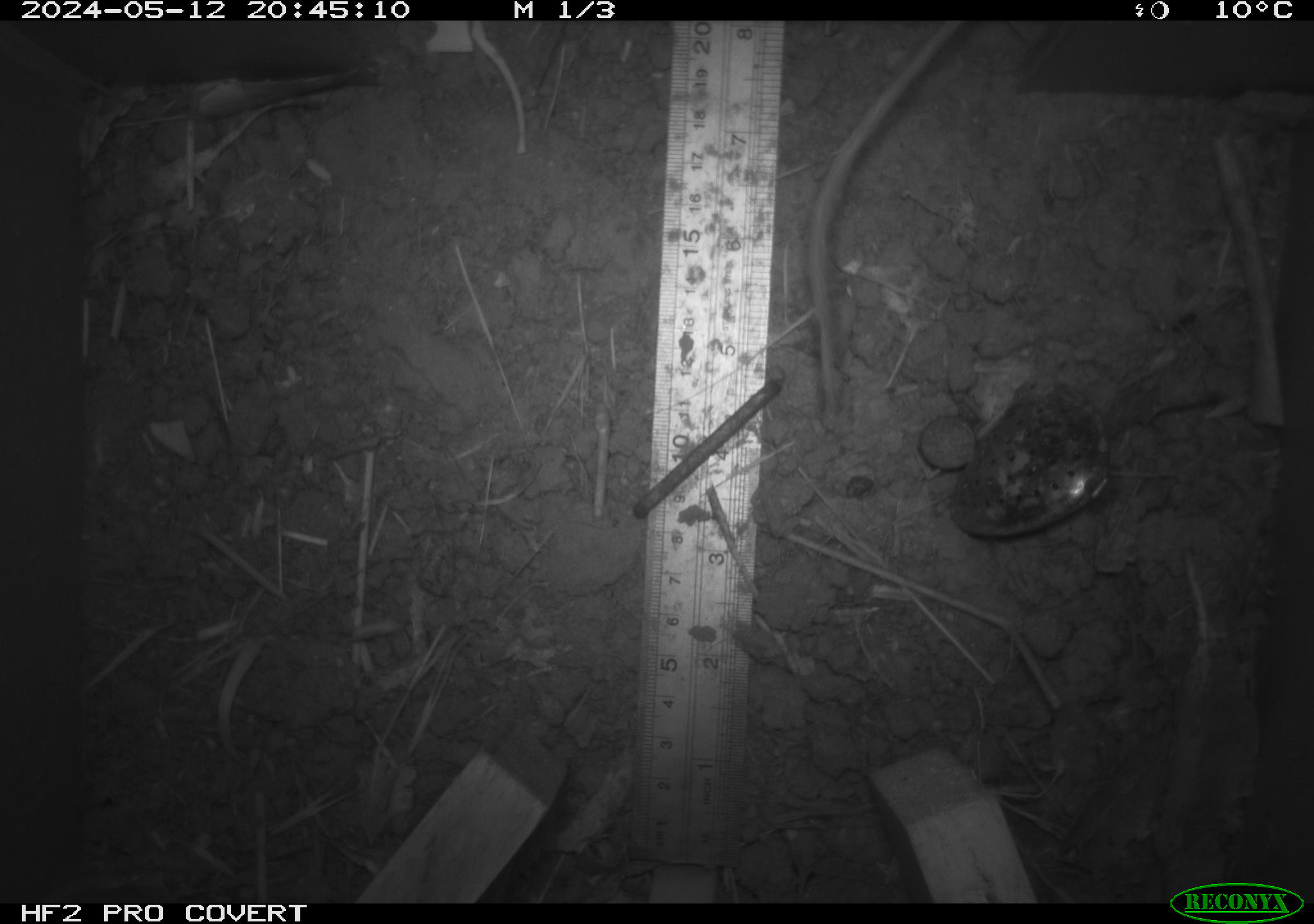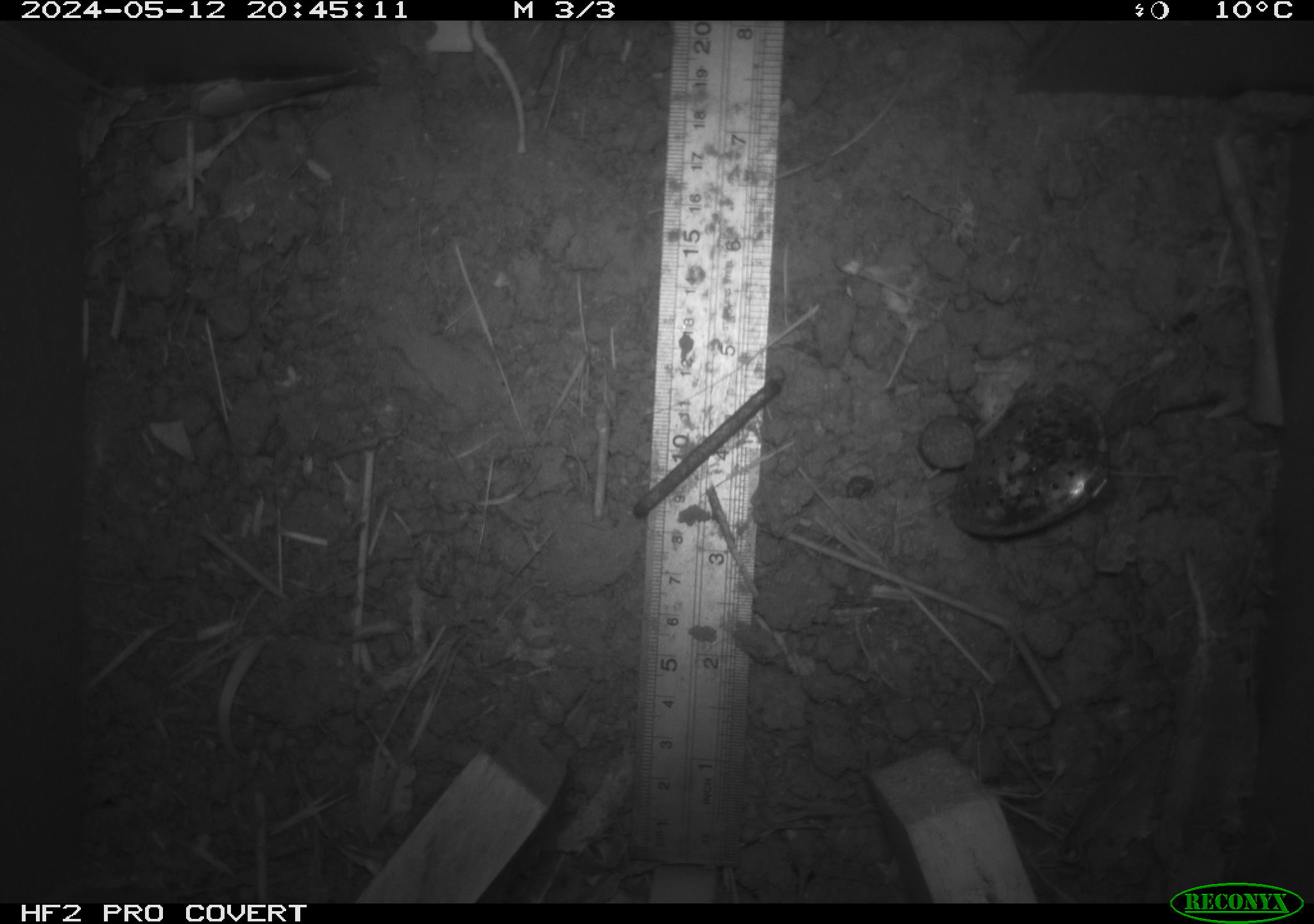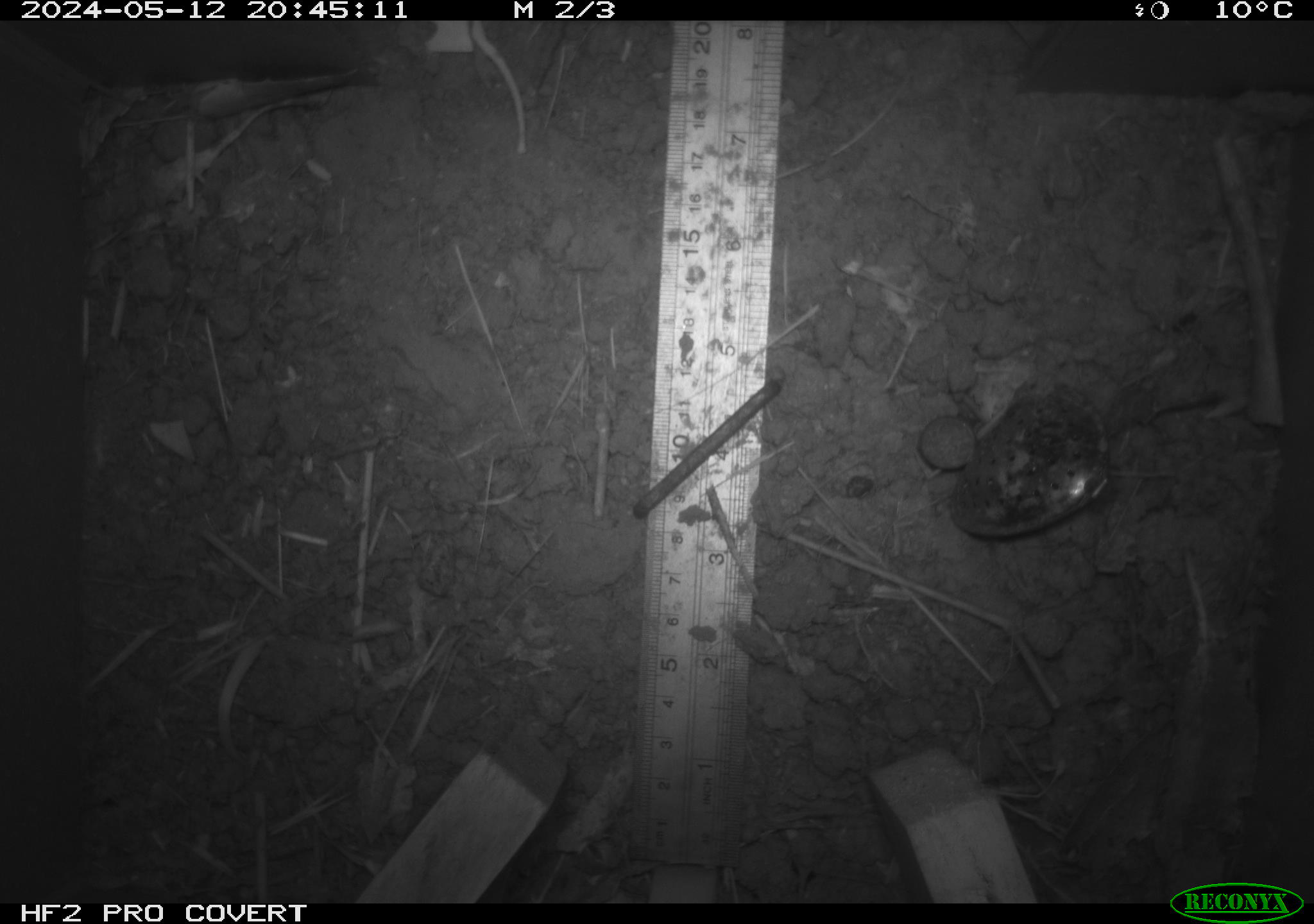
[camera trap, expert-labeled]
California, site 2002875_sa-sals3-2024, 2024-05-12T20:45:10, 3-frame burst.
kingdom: Animalia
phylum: Chordata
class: Mammalia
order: Rodentia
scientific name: Rodentia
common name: rodent